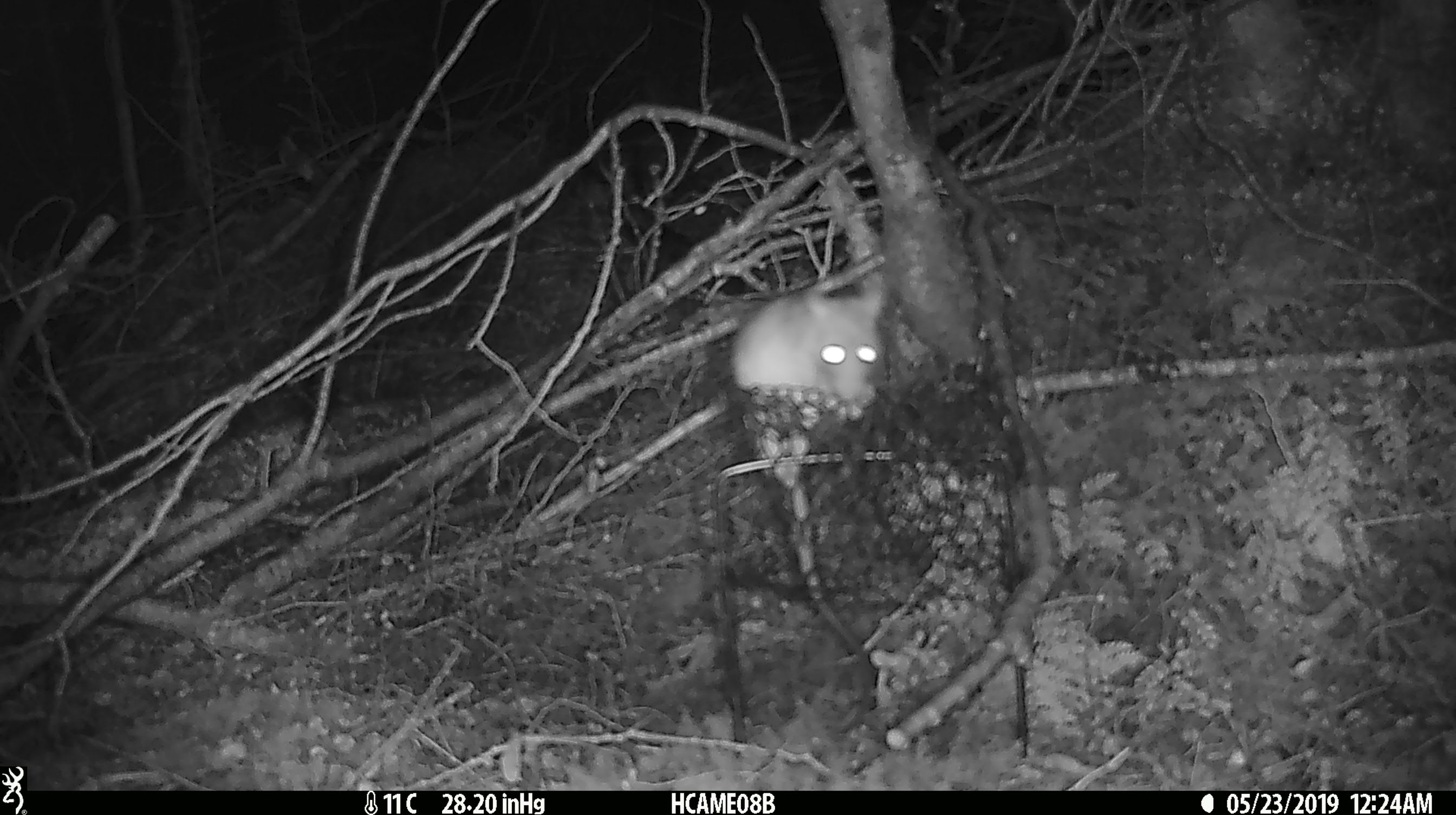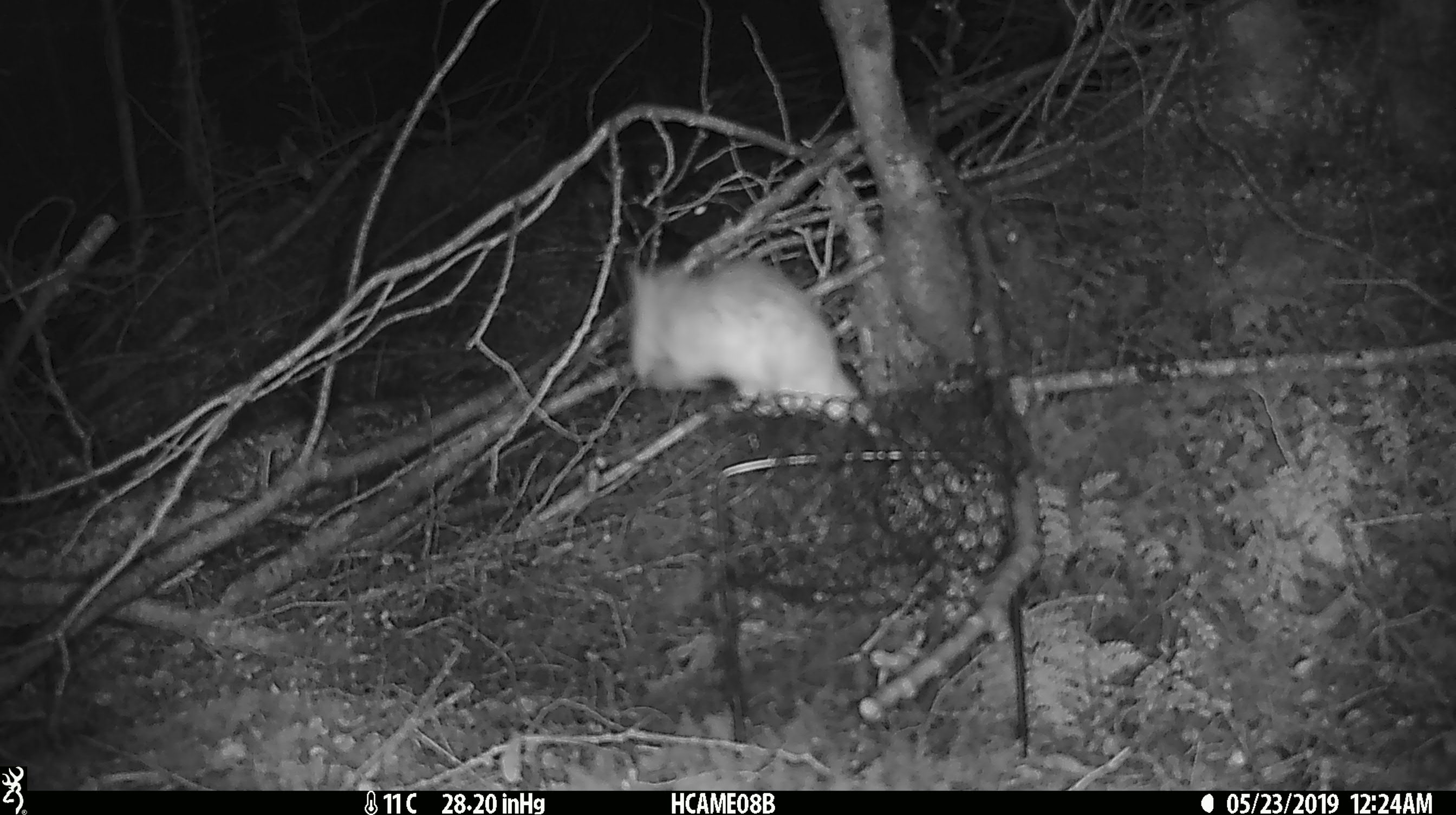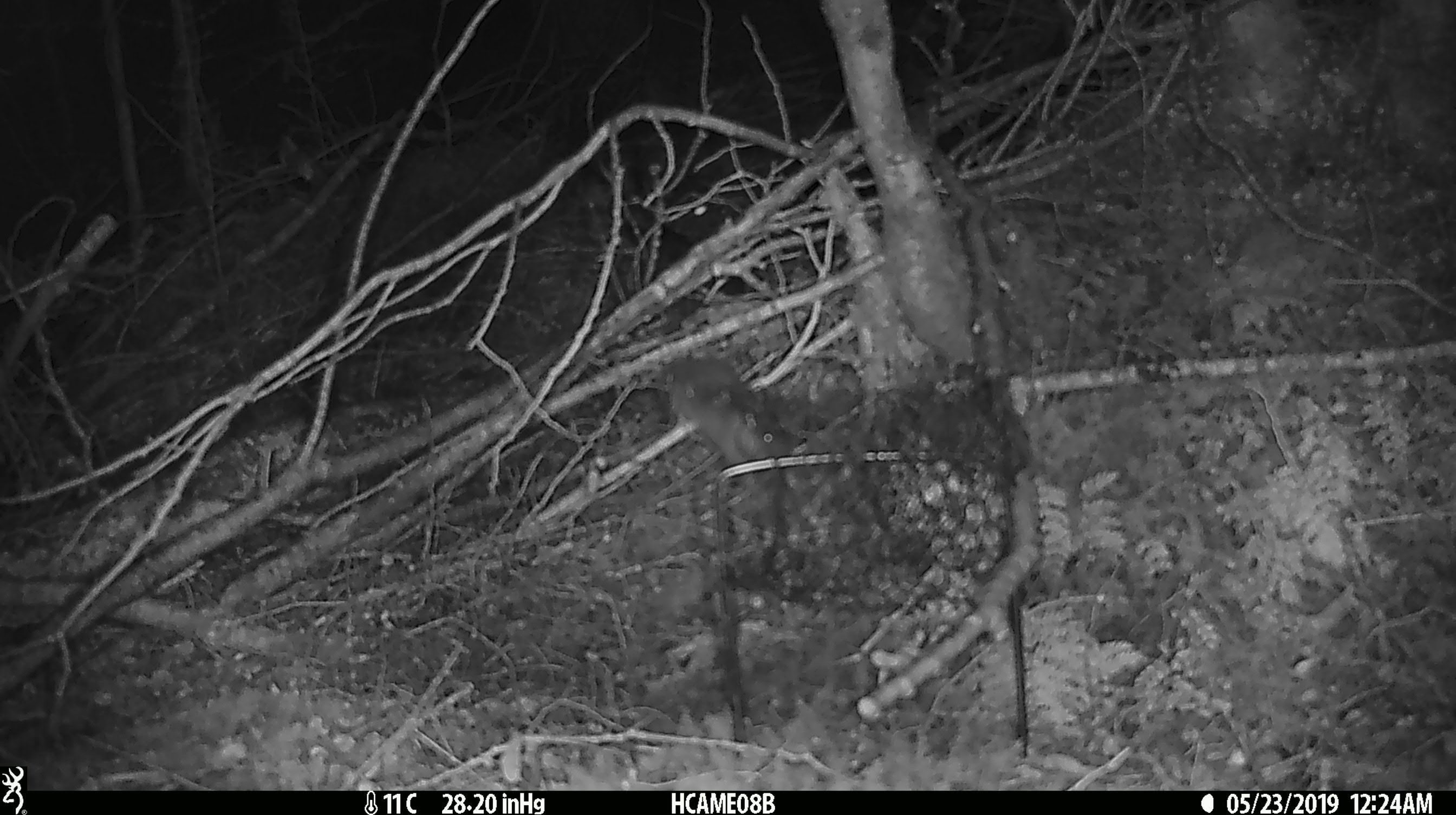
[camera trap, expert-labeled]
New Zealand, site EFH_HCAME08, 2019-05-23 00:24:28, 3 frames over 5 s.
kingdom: Animalia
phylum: Chordata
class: Mammalia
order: Rodentia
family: Muridae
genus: Rattus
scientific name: Rattus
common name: rat